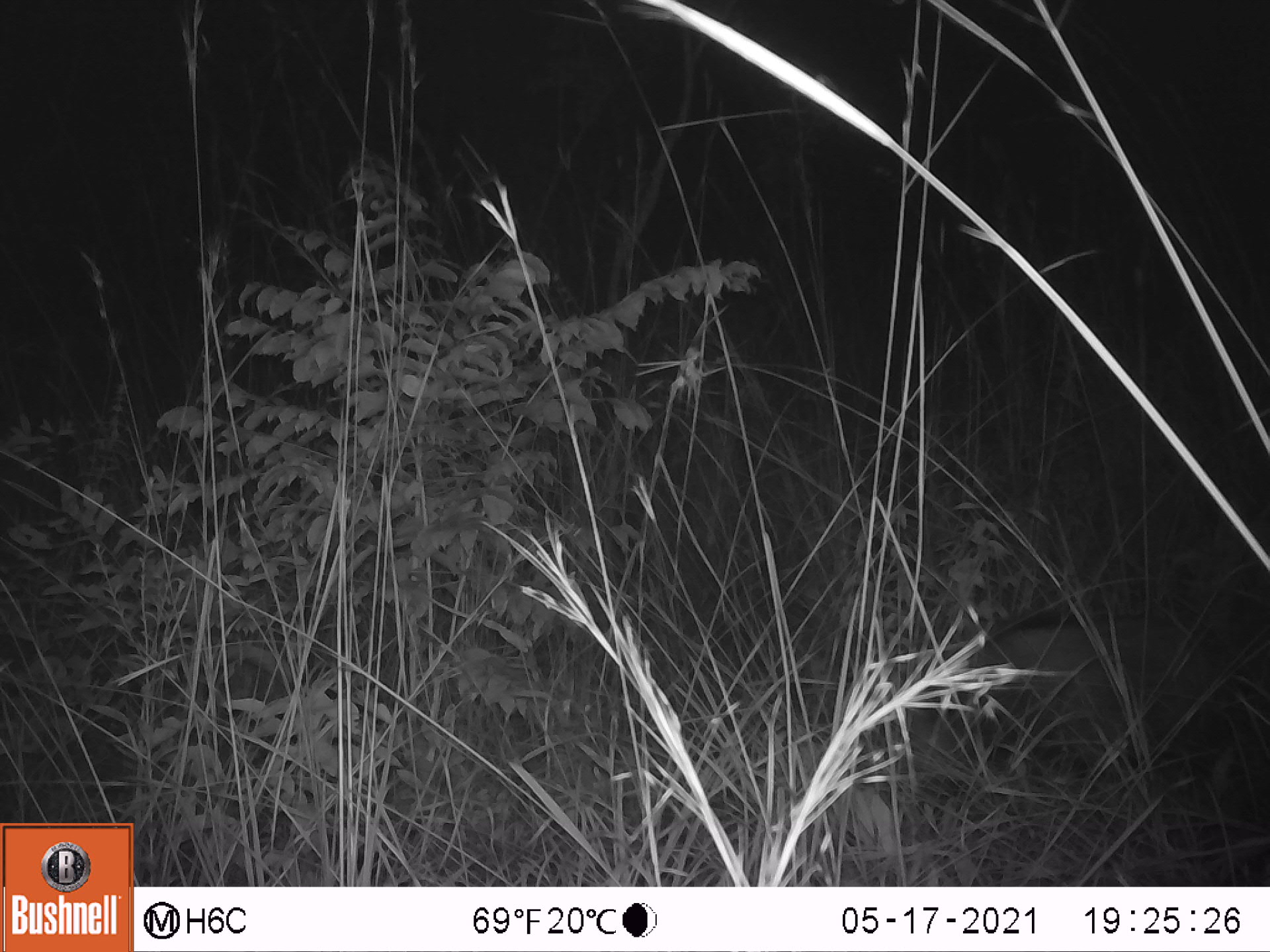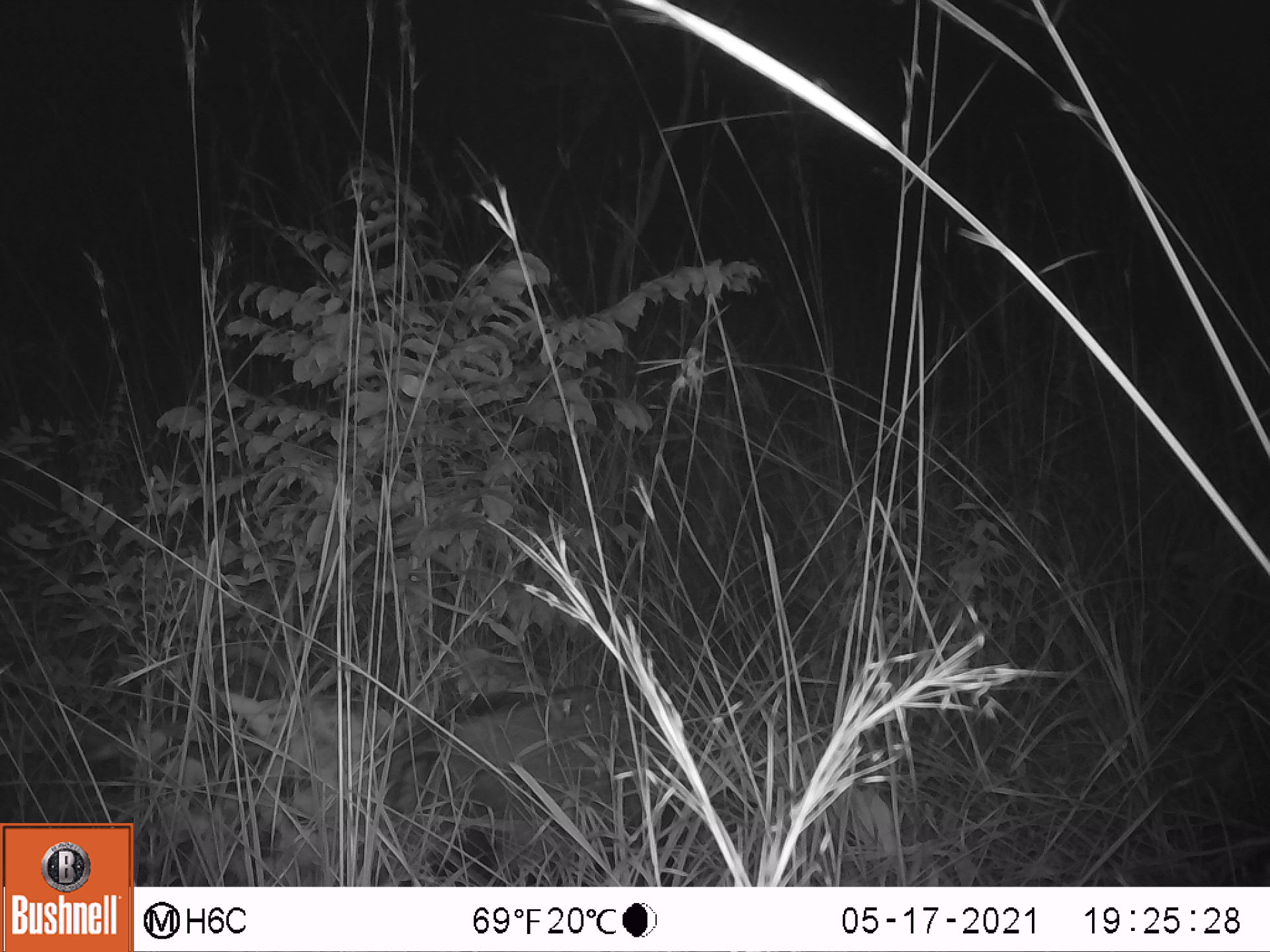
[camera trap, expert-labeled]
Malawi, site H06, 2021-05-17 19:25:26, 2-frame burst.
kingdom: Animalia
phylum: Chordata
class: Mammalia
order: Artiodactyla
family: Suidae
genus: Potamochoerus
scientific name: Potamochoerus larvatus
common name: bushpig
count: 1